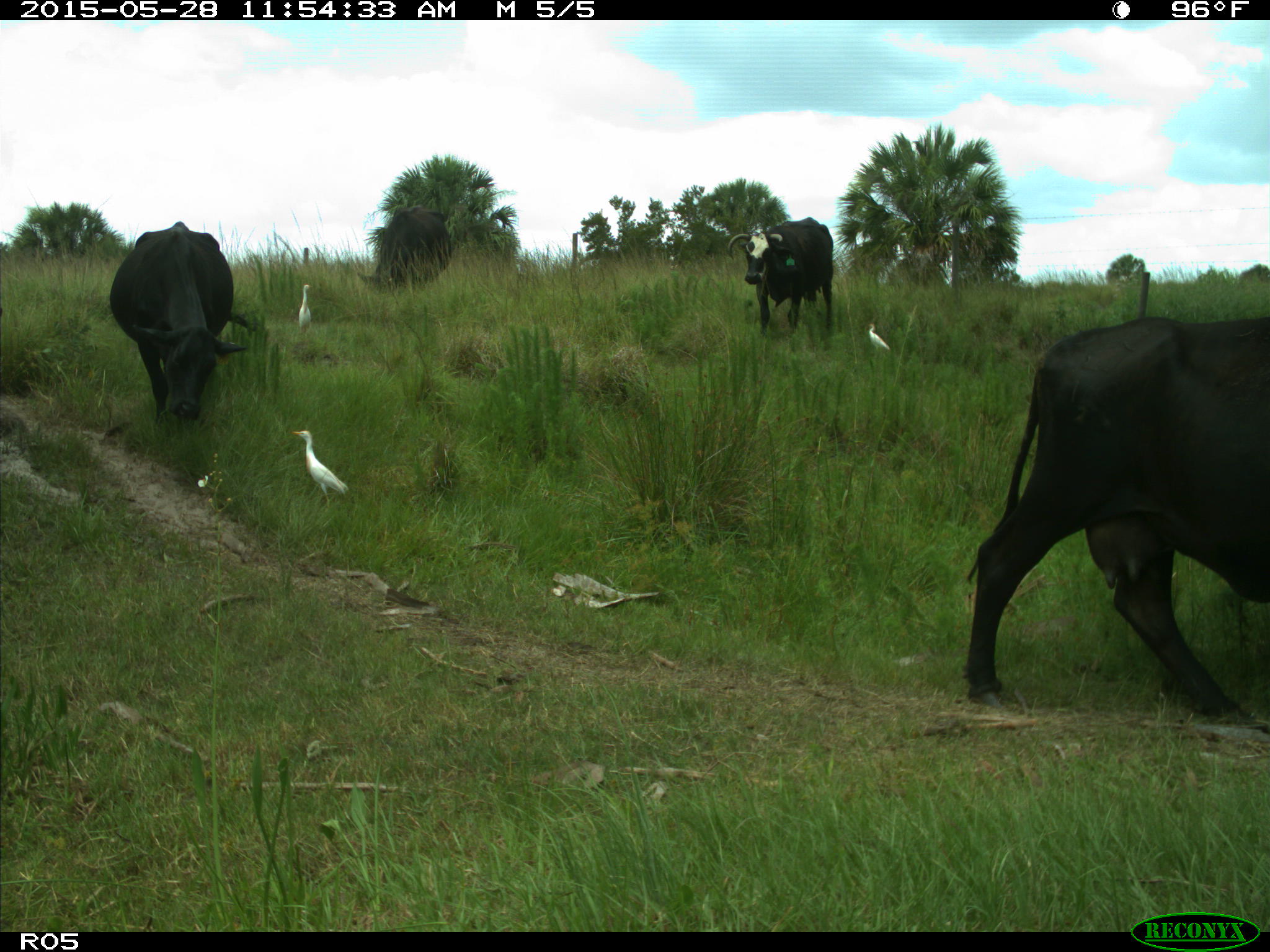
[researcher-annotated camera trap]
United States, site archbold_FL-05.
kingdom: Animalia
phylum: Chordata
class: Mammalia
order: Artiodactyla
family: Bovidae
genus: Bos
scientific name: Bos taurus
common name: domestic cow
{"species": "Bos taurus (domestic cow)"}